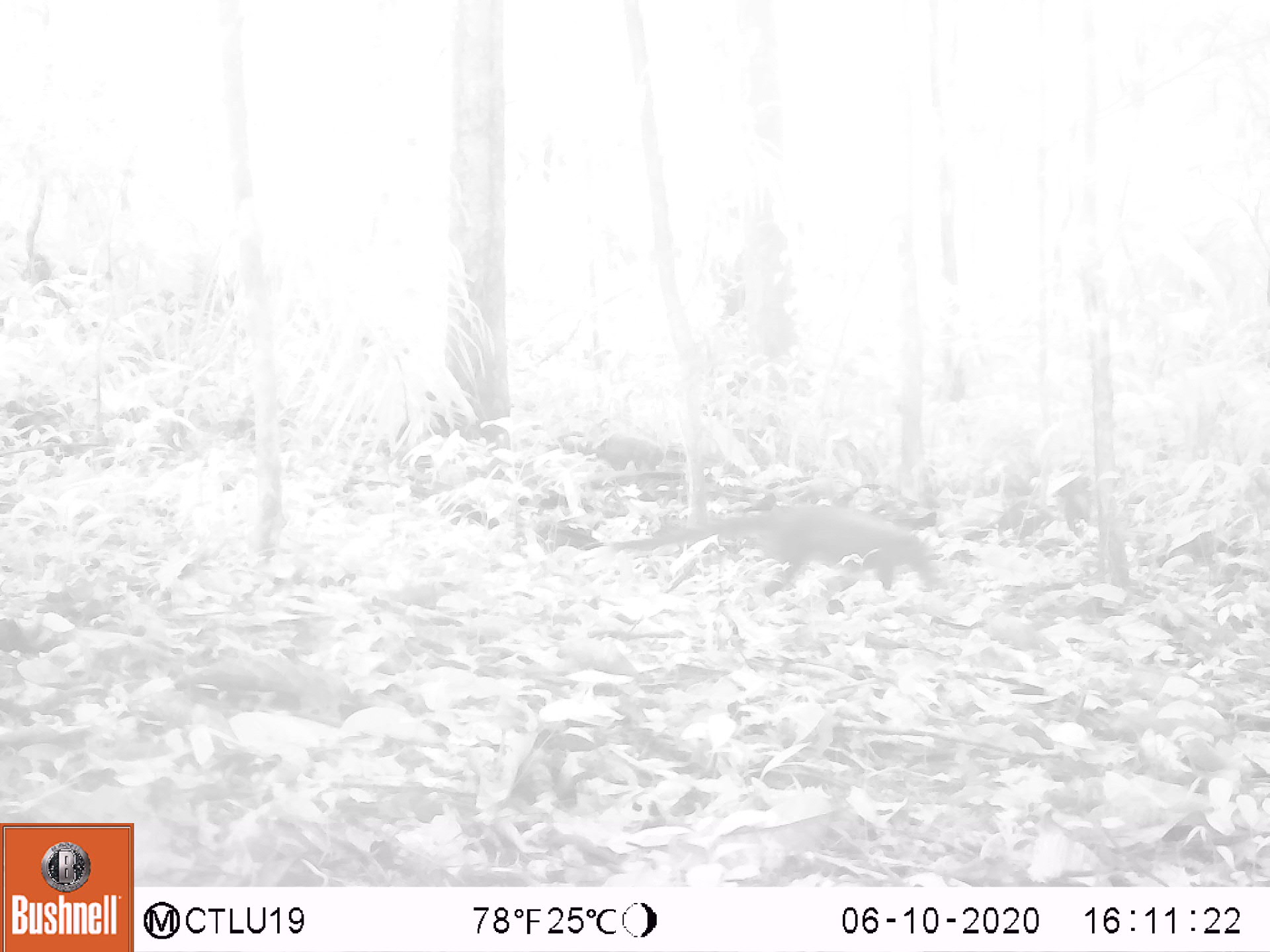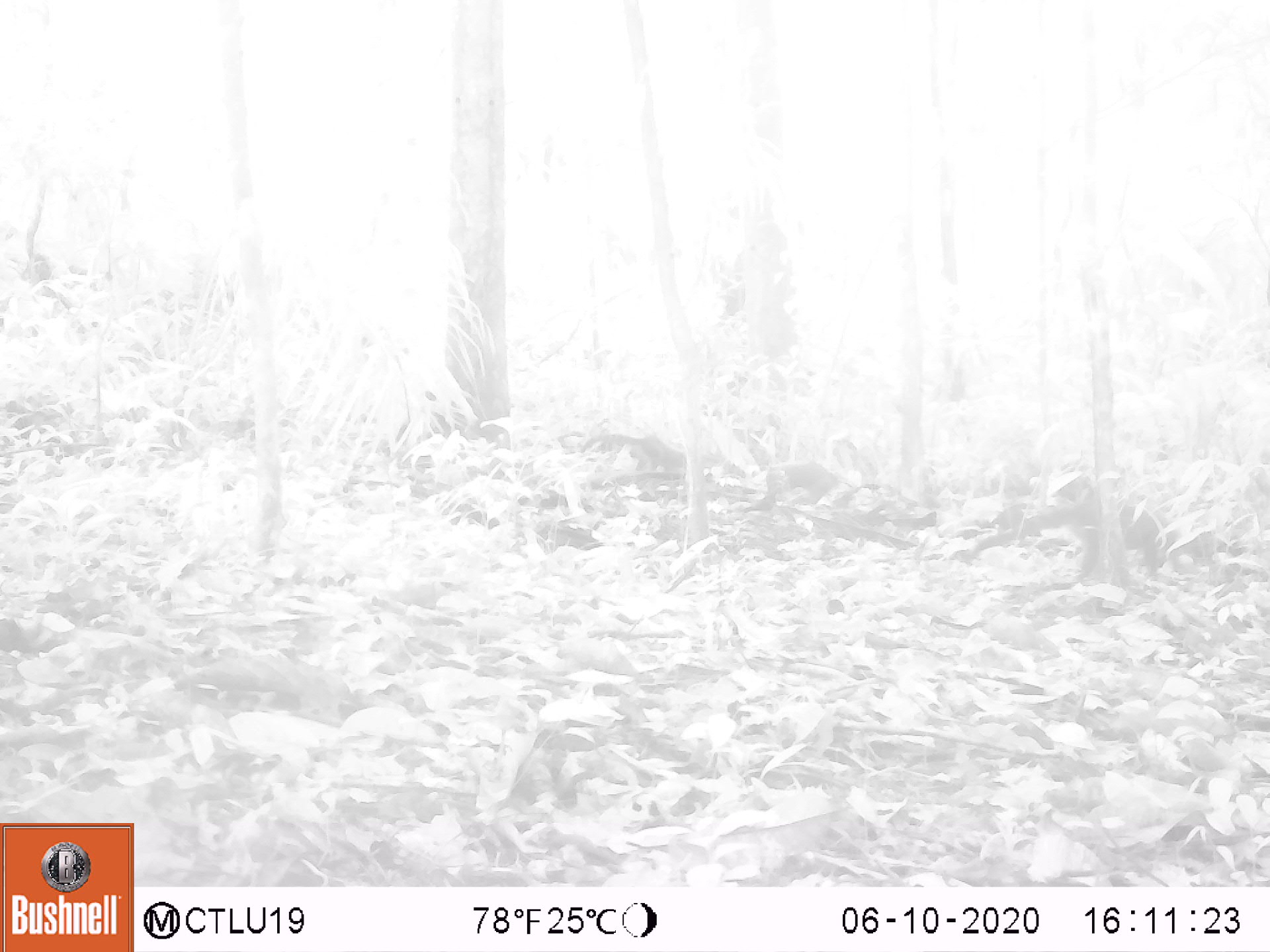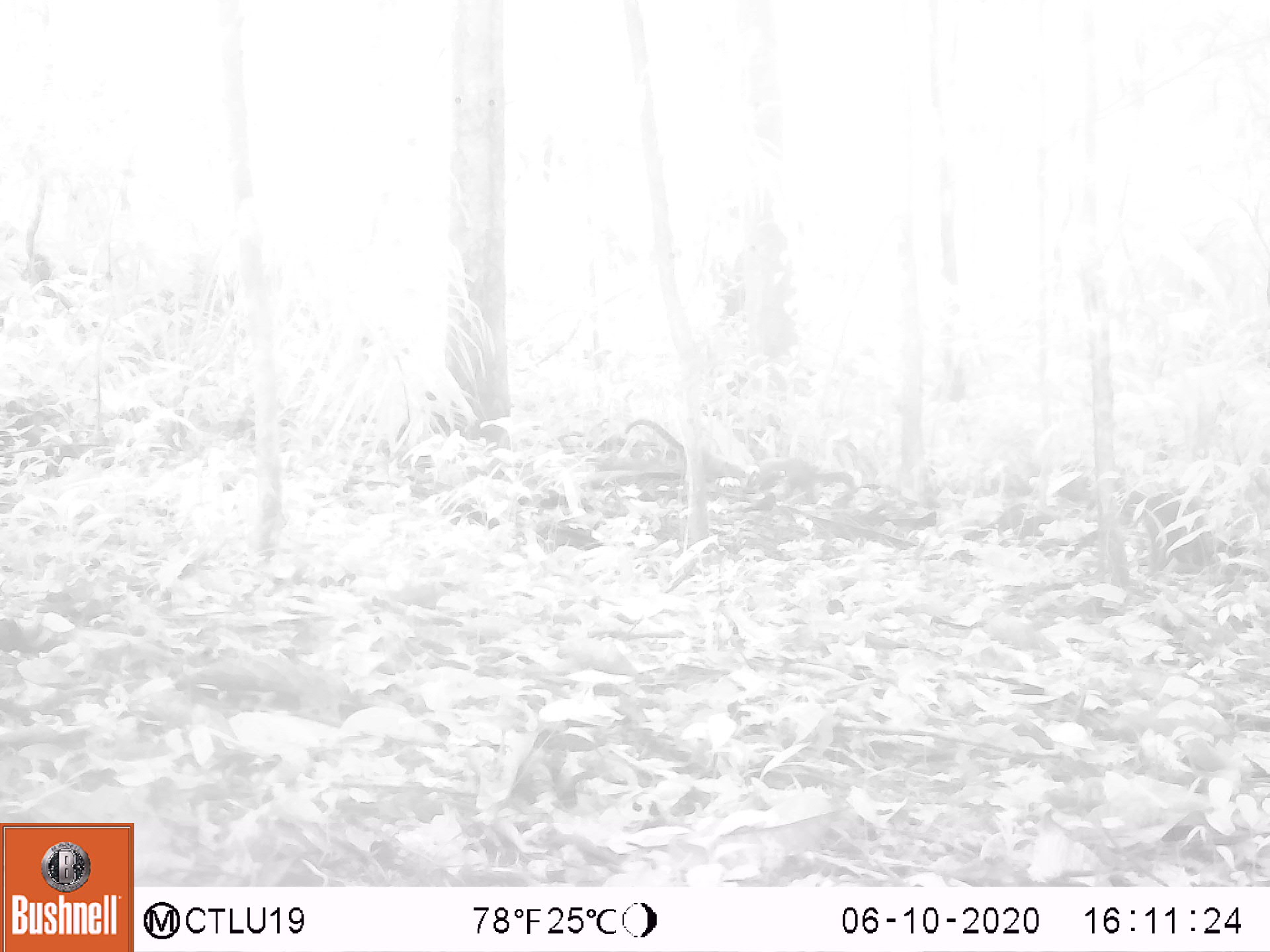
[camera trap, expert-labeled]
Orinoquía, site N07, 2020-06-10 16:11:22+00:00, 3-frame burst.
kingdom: Animalia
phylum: Chordata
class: Mammalia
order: Carnivora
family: Procyonidae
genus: Nasua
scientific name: Nasua nasua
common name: south american coati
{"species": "south american coati (Nasua nasua)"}